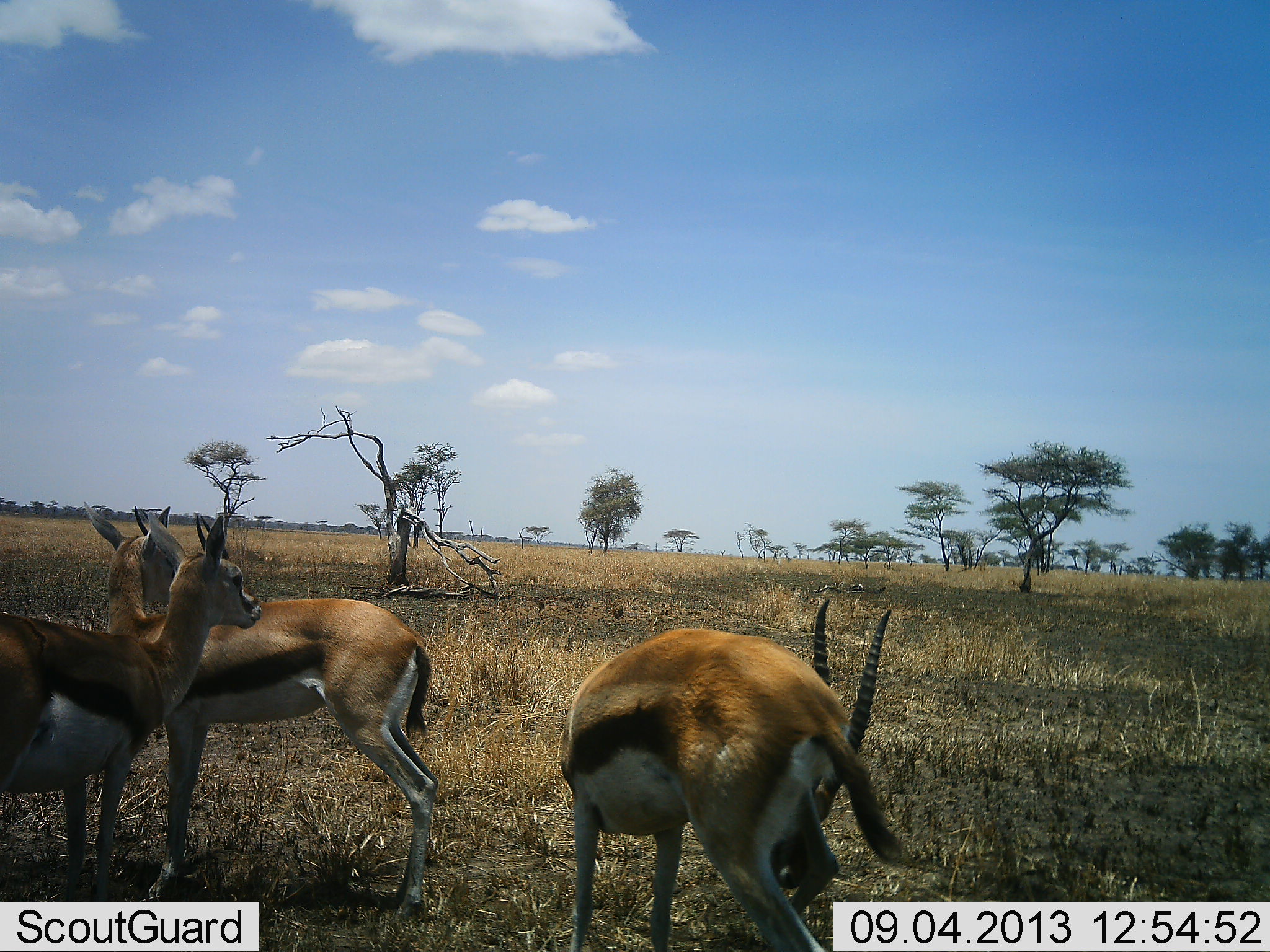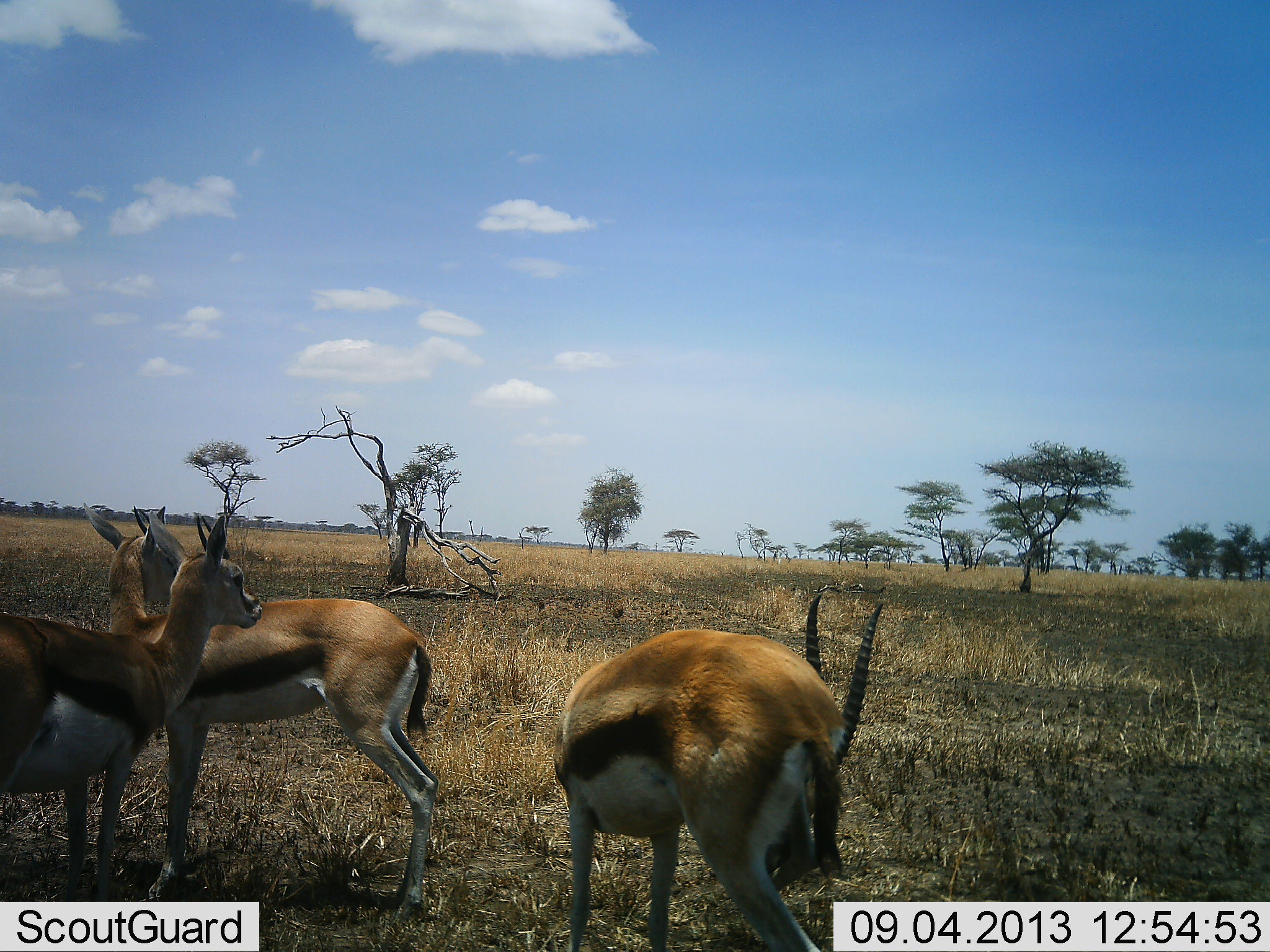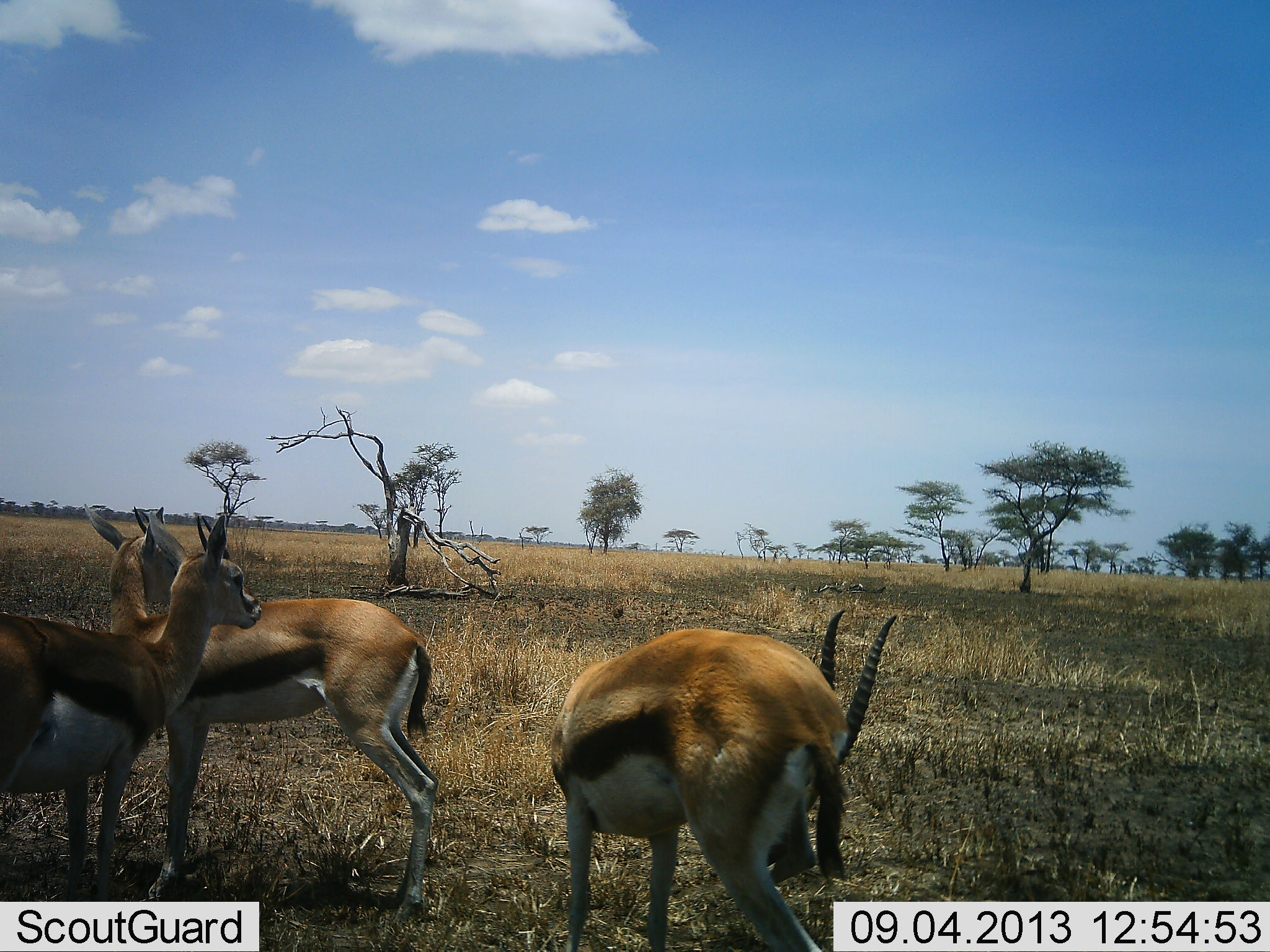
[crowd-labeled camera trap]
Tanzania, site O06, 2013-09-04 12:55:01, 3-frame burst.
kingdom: Animalia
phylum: Chordata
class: Mammalia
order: Artiodactyla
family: Bovidae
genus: Eudorcas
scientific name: Eudorcas thomsonii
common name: thomson's gazelle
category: gazellethomsons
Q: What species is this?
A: Gazellethomsons (thomson's gazelle) (Eudorcas thomsonii).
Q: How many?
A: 3.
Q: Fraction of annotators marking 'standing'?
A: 90%.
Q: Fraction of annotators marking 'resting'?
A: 5%.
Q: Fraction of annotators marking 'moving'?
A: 0%.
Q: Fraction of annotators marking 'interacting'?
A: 0%.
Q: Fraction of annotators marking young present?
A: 5%.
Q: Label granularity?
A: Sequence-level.